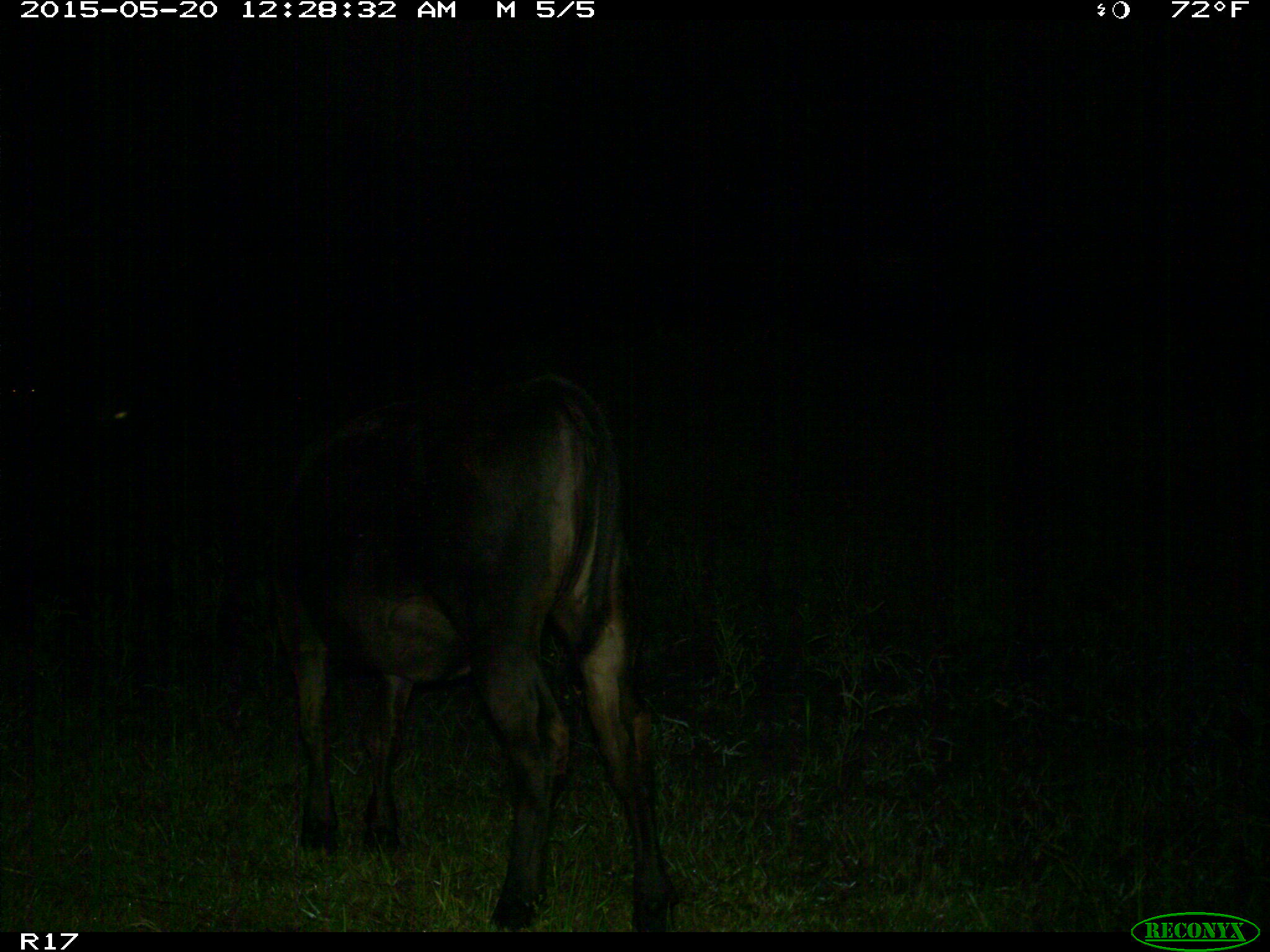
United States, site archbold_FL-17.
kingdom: Animalia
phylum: Chordata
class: Mammalia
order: Artiodactyla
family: Bovidae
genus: Bos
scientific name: Bos taurus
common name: domestic cow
Bos taurus (domestic cow).